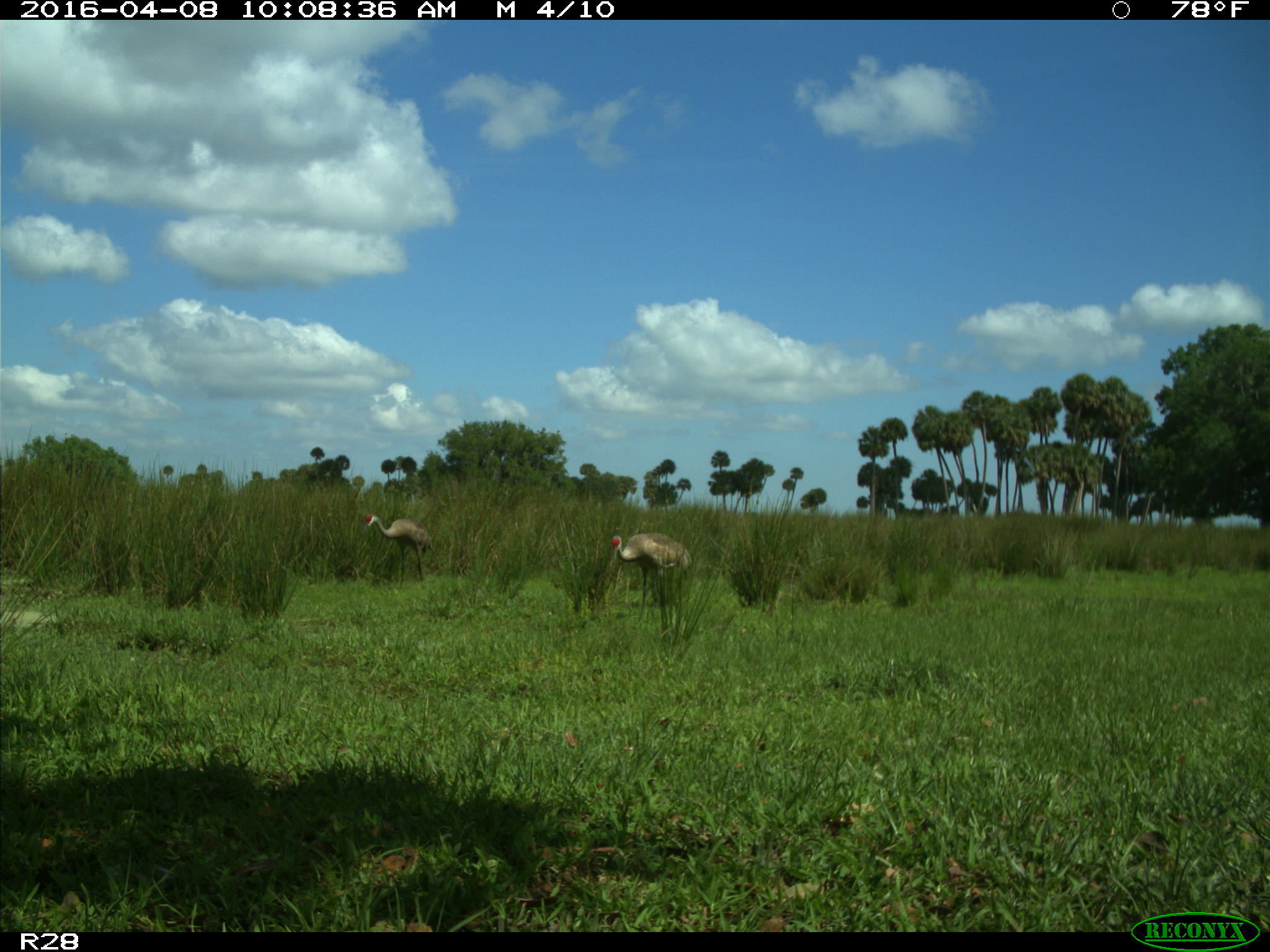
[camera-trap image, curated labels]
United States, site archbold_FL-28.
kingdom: Animalia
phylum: Chordata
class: Aves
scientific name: Aves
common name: birds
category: unidentified bird